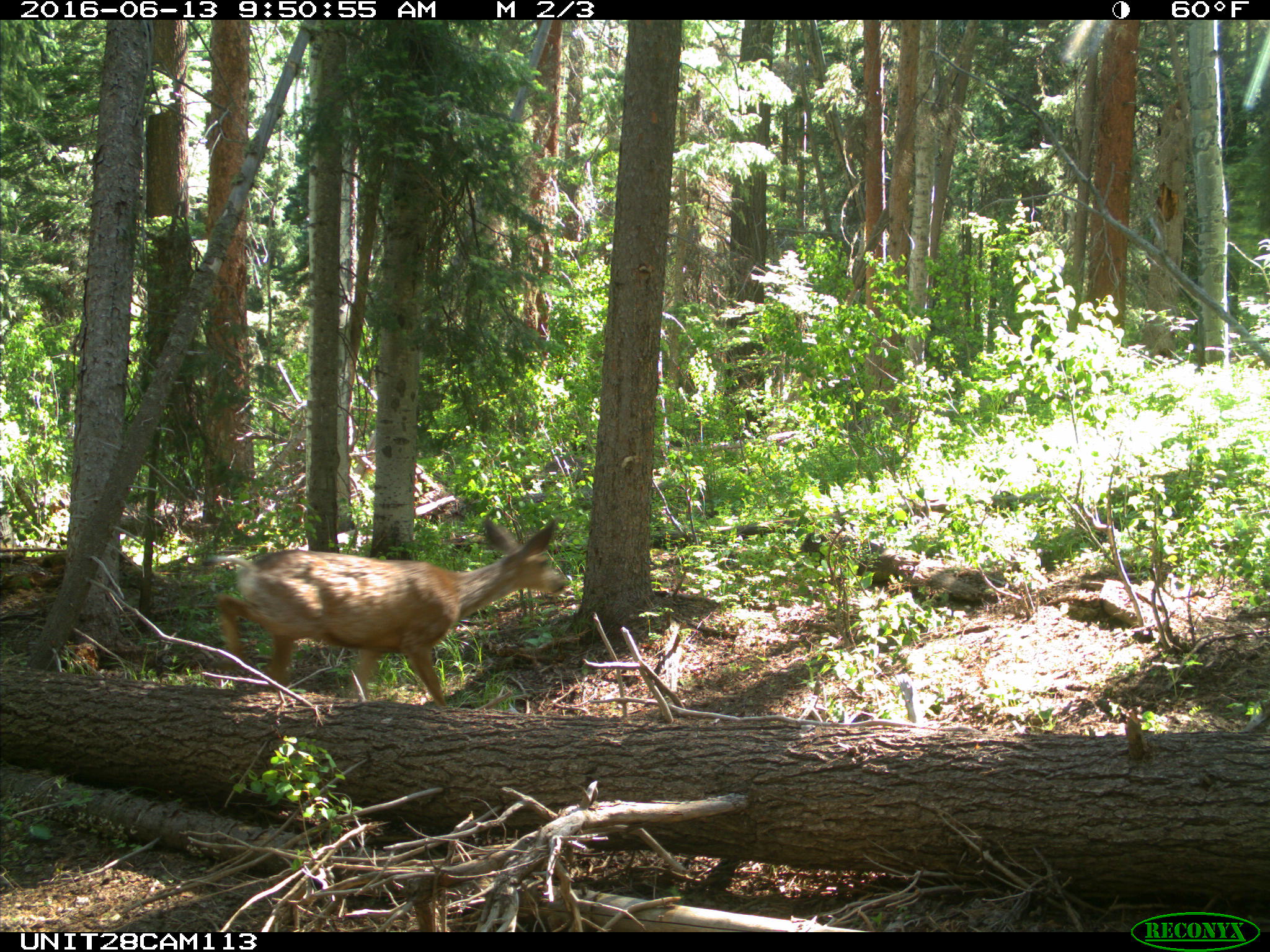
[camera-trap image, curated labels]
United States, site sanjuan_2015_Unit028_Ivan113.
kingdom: Animalia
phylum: Chordata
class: Mammalia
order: Artiodactyla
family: Cervidae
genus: Odocoileus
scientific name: Odocoileus hemionus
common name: mule deer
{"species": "Odocoileus hemionus (mule deer)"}